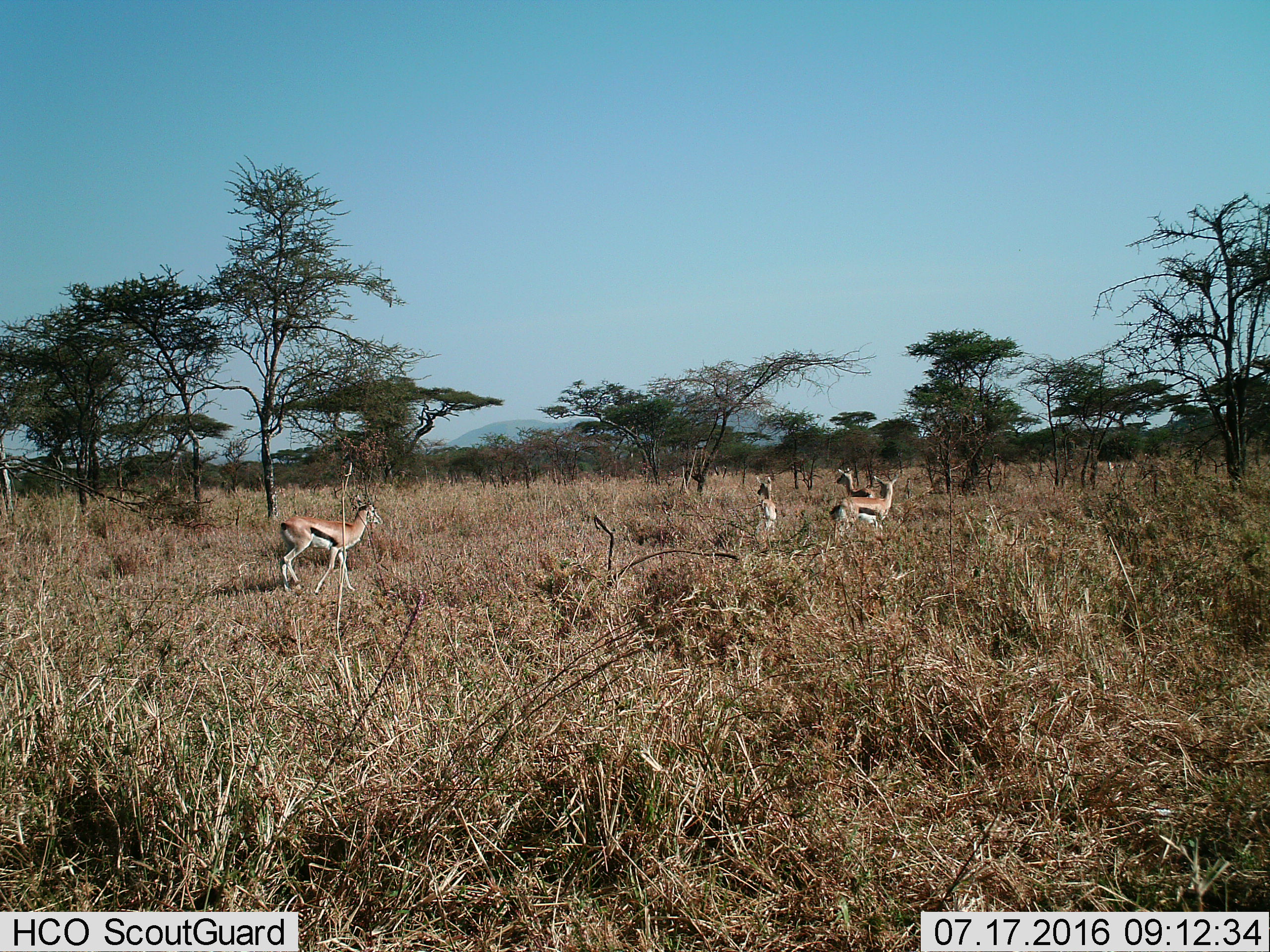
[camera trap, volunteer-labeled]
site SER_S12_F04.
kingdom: Animalia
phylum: Chordata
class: Mammalia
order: Artiodactyla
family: Bovidae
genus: Eudorcas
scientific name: Eudorcas thomsonii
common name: thomson's gazelle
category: gazellethomsons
Gazellethomsons (thomson's gazelle) (Eudorcas thomsonii), count 4. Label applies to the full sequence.